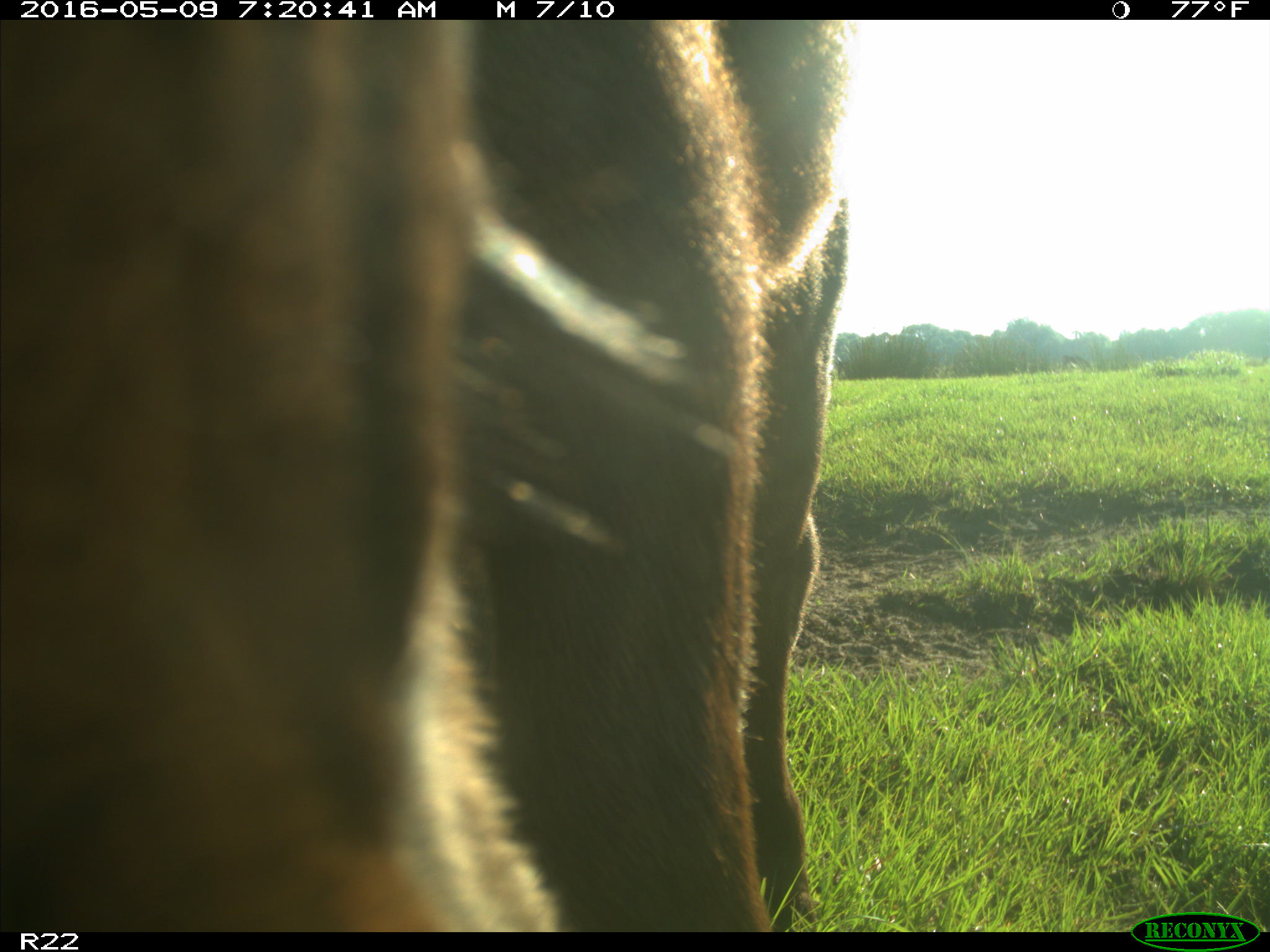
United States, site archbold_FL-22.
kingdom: Animalia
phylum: Chordata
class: Mammalia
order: Artiodactyla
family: Bovidae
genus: Bos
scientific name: Bos taurus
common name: domestic cow